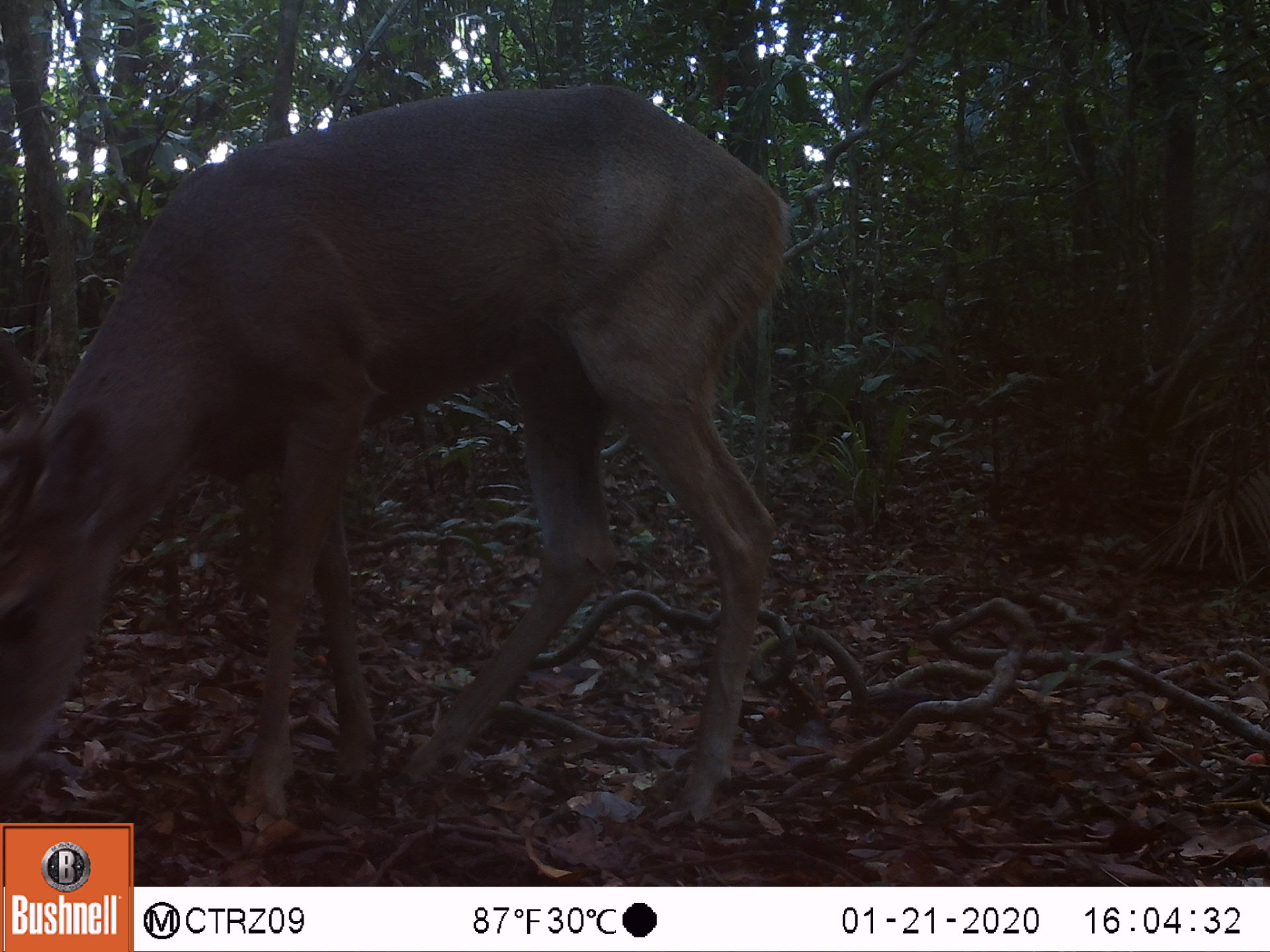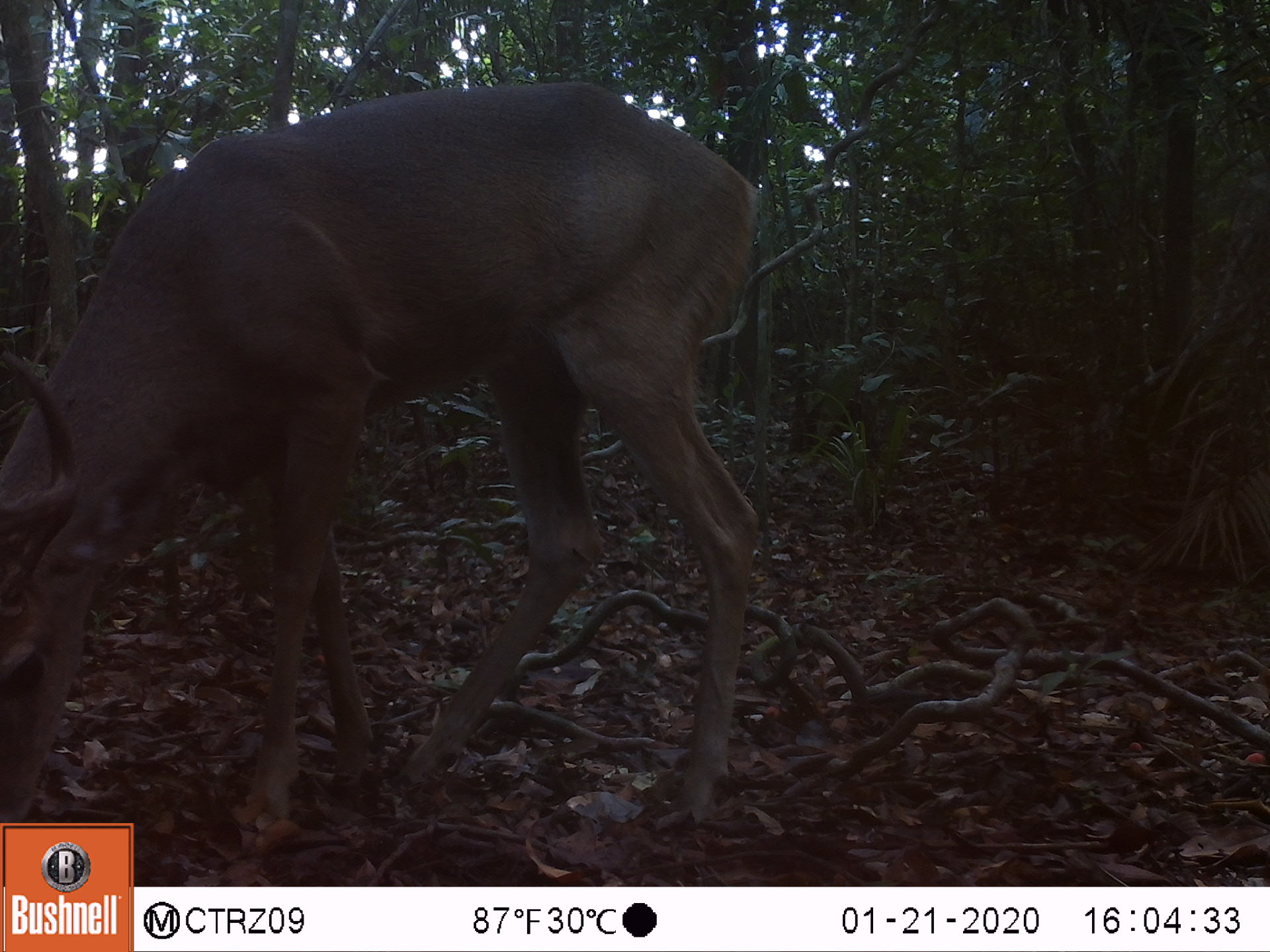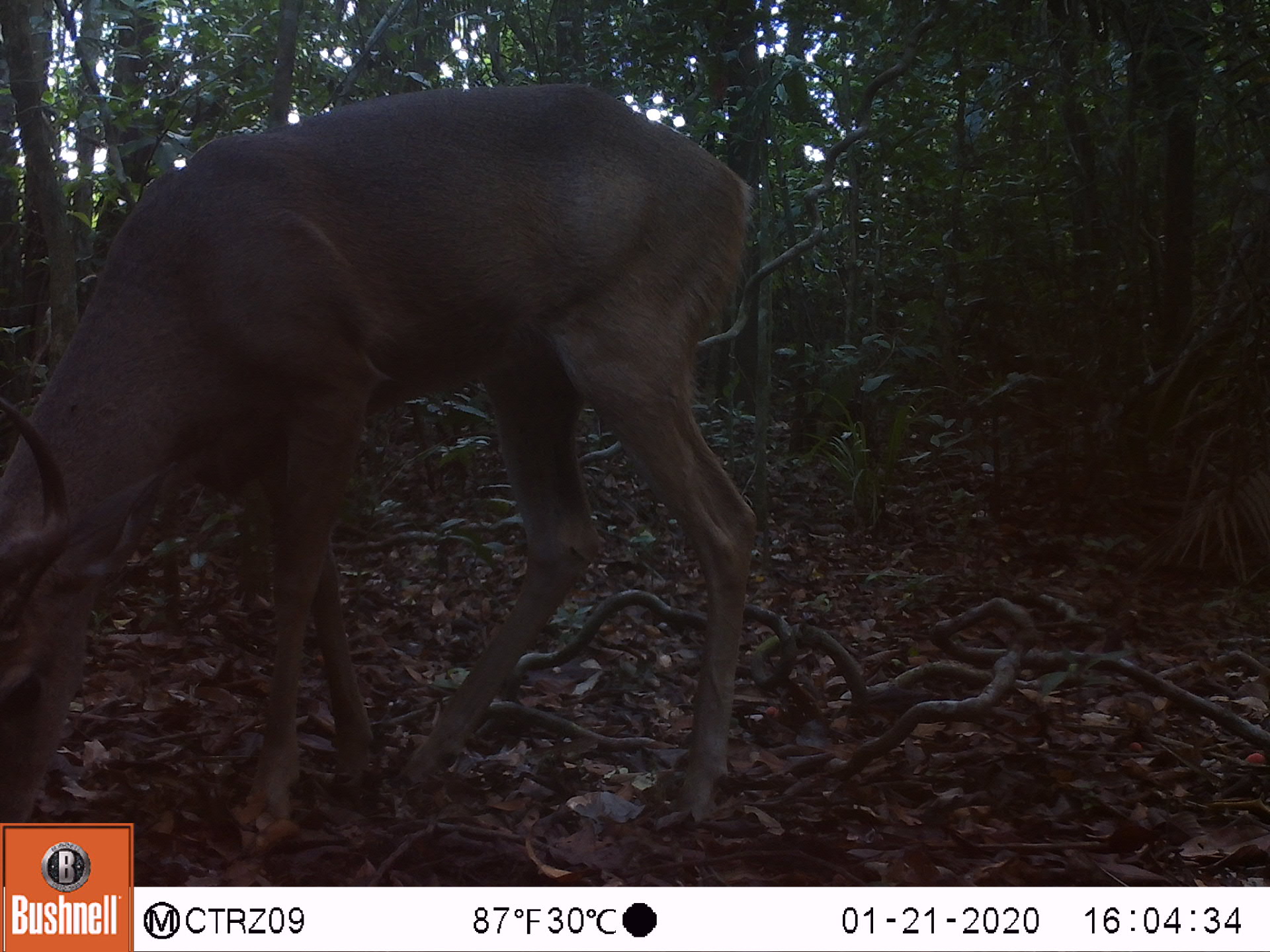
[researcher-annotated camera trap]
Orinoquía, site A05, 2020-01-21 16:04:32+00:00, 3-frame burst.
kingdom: Animalia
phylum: Chordata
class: Mammalia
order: Artiodactyla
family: Cervidae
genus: Odocoileus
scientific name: Odocoileus virginianus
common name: white-tailed deer